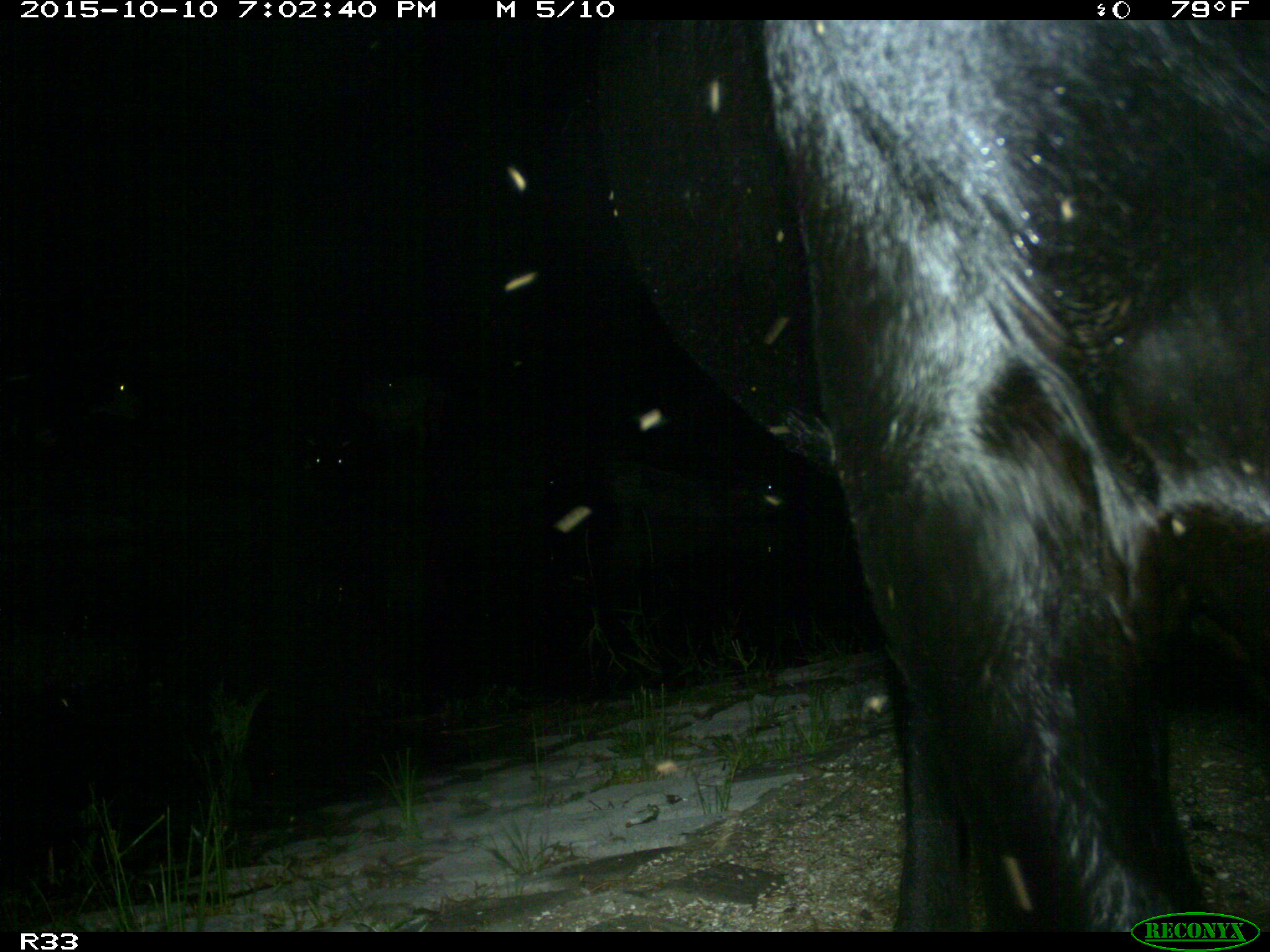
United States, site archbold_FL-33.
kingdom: Animalia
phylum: Chordata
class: Mammalia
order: Artiodactyla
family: Bovidae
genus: Bos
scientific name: Bos taurus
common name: domestic cow